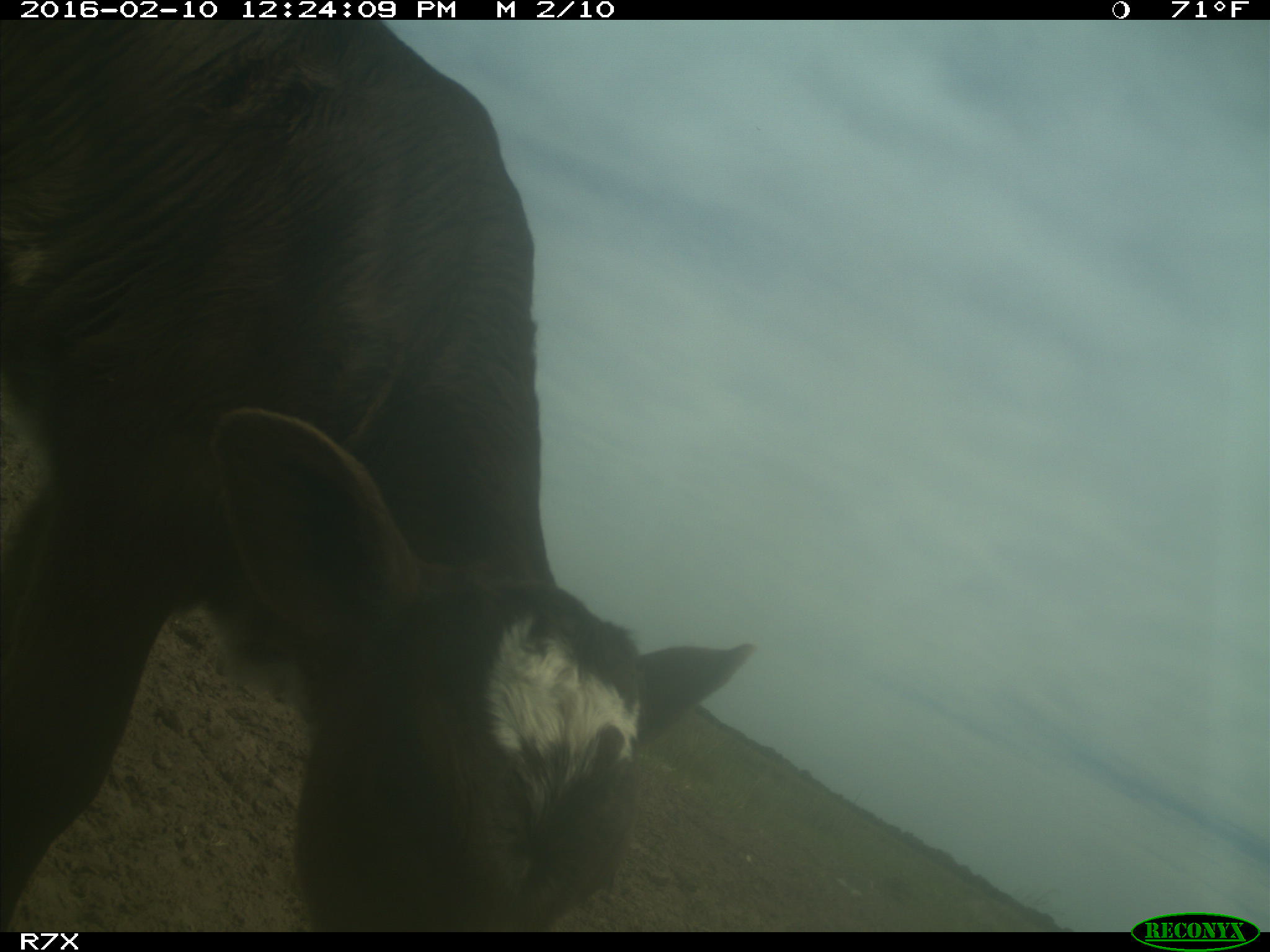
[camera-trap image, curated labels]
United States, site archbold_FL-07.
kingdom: Animalia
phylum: Chordata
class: Mammalia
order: Artiodactyla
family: Bovidae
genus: Bos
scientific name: Bos taurus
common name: domestic cow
Bos taurus (domestic cow).